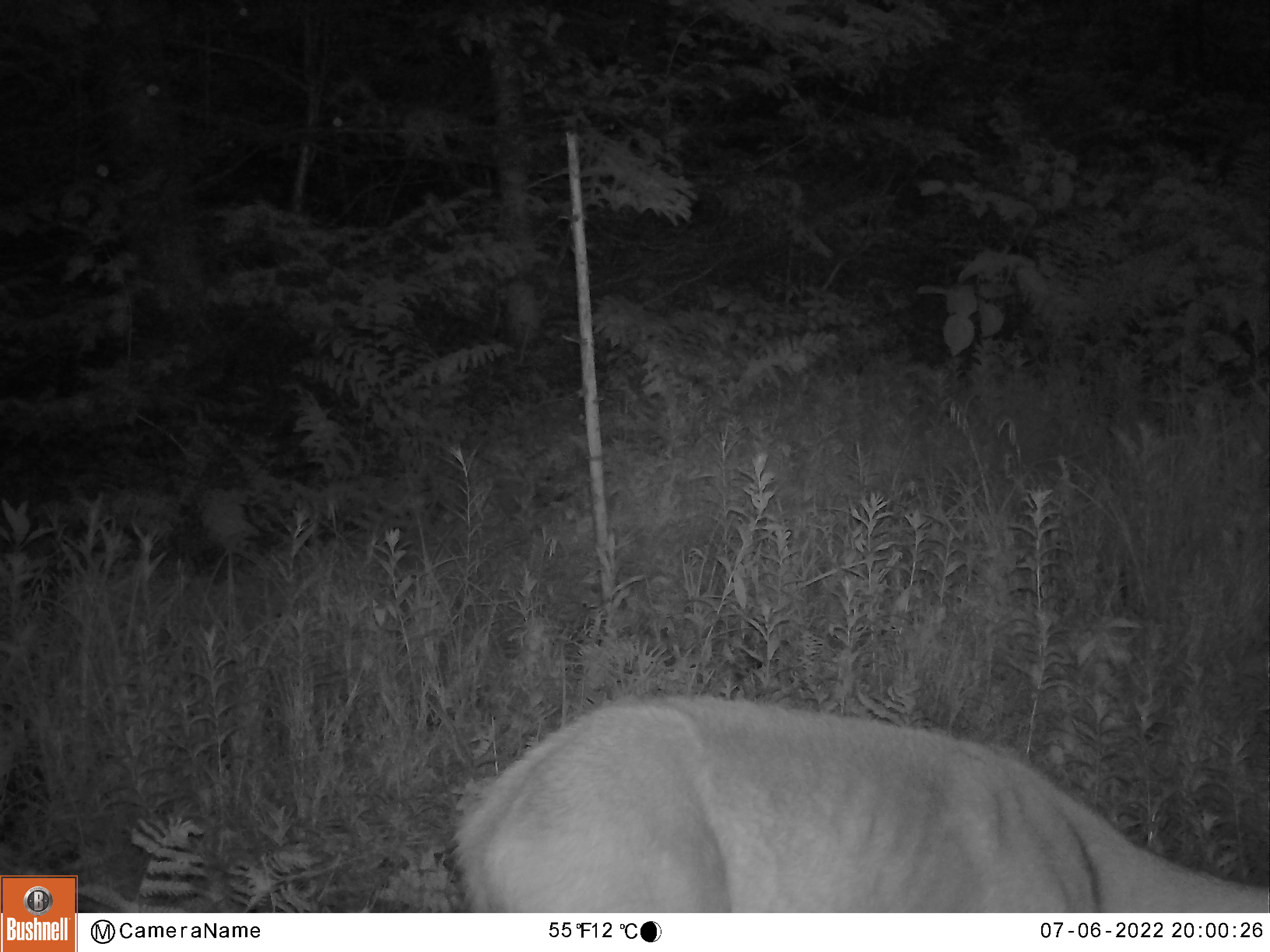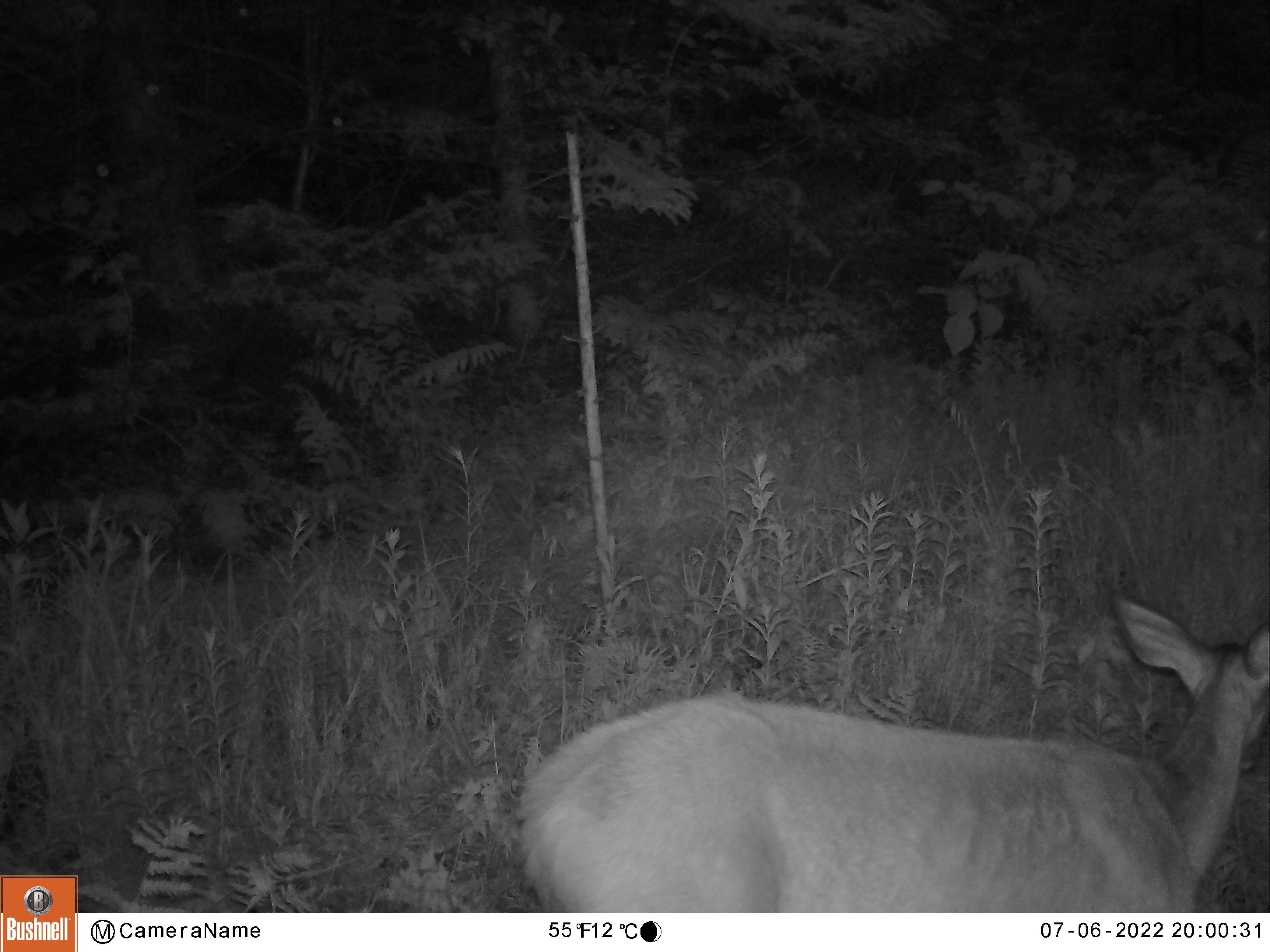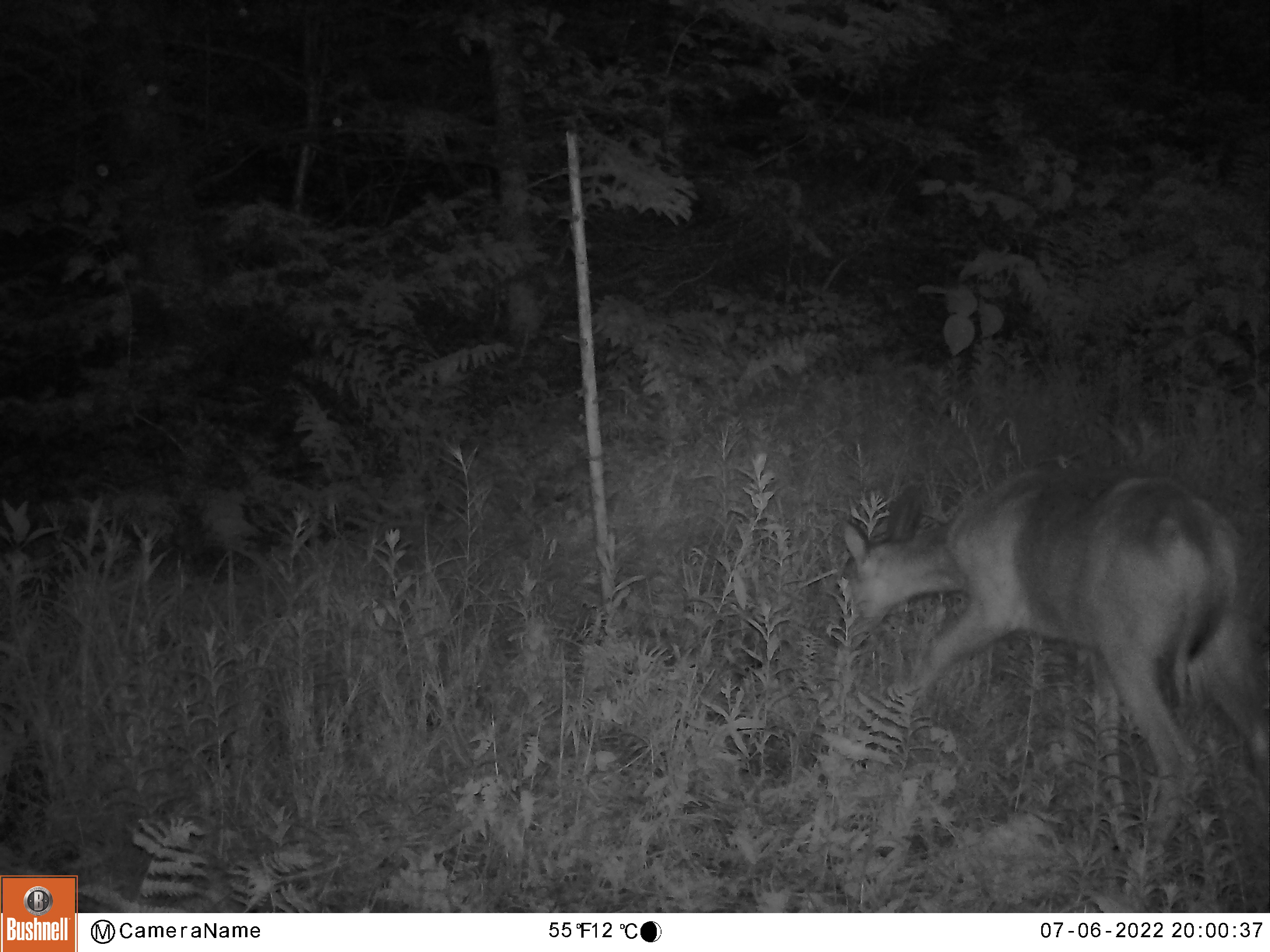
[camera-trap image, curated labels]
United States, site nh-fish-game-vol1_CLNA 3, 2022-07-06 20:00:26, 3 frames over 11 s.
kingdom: Animalia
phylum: Chordata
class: Mammalia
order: Artiodactyla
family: Cervidae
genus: Odocoileus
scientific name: Odocoileus virginianus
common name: white-tailed deer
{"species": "white-tailed deer (Odocoileus virginianus)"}